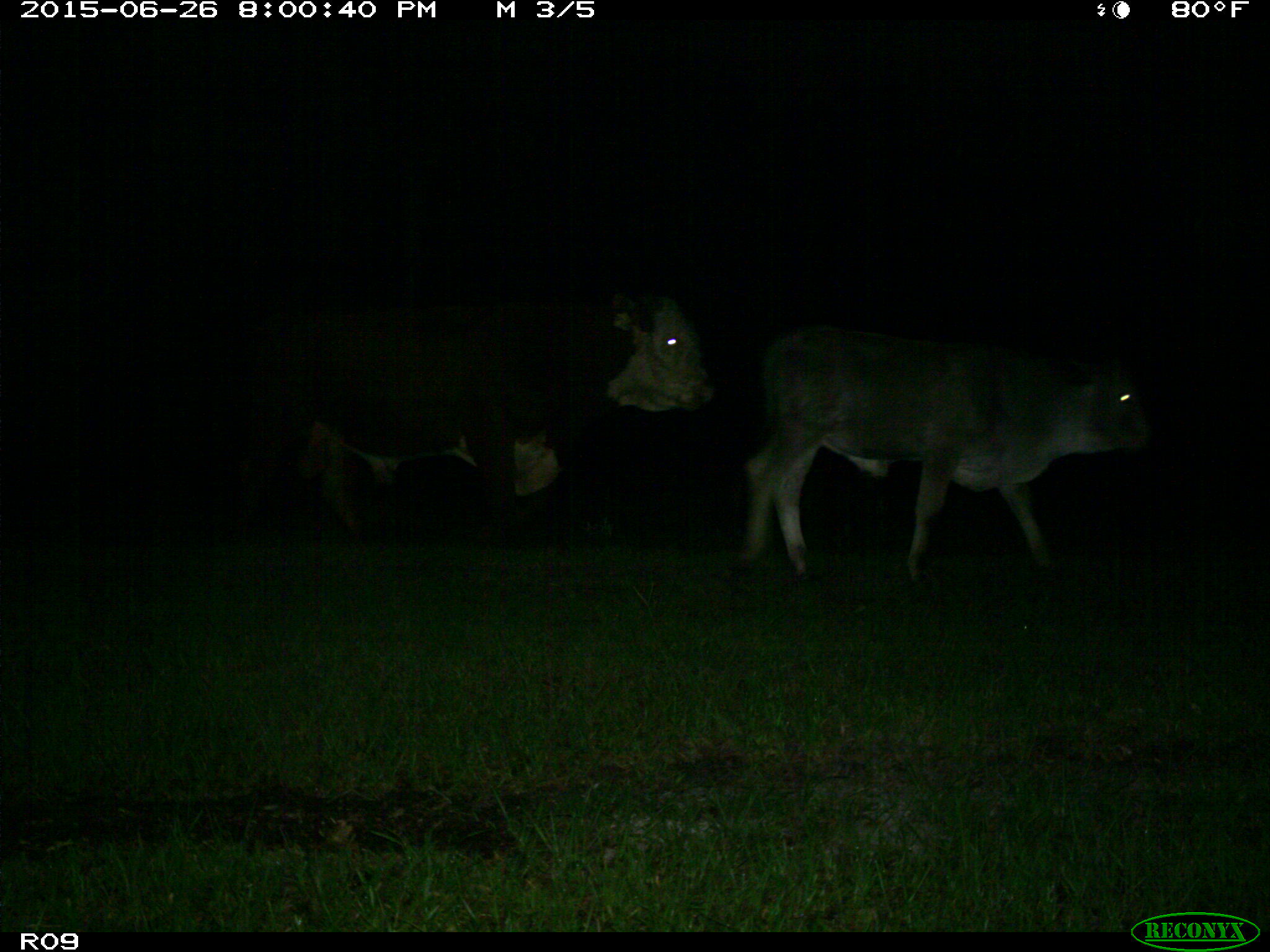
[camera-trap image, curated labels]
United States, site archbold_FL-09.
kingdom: Animalia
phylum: Chordata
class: Mammalia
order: Artiodactyla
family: Bovidae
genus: Bos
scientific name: Bos taurus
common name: domestic cow